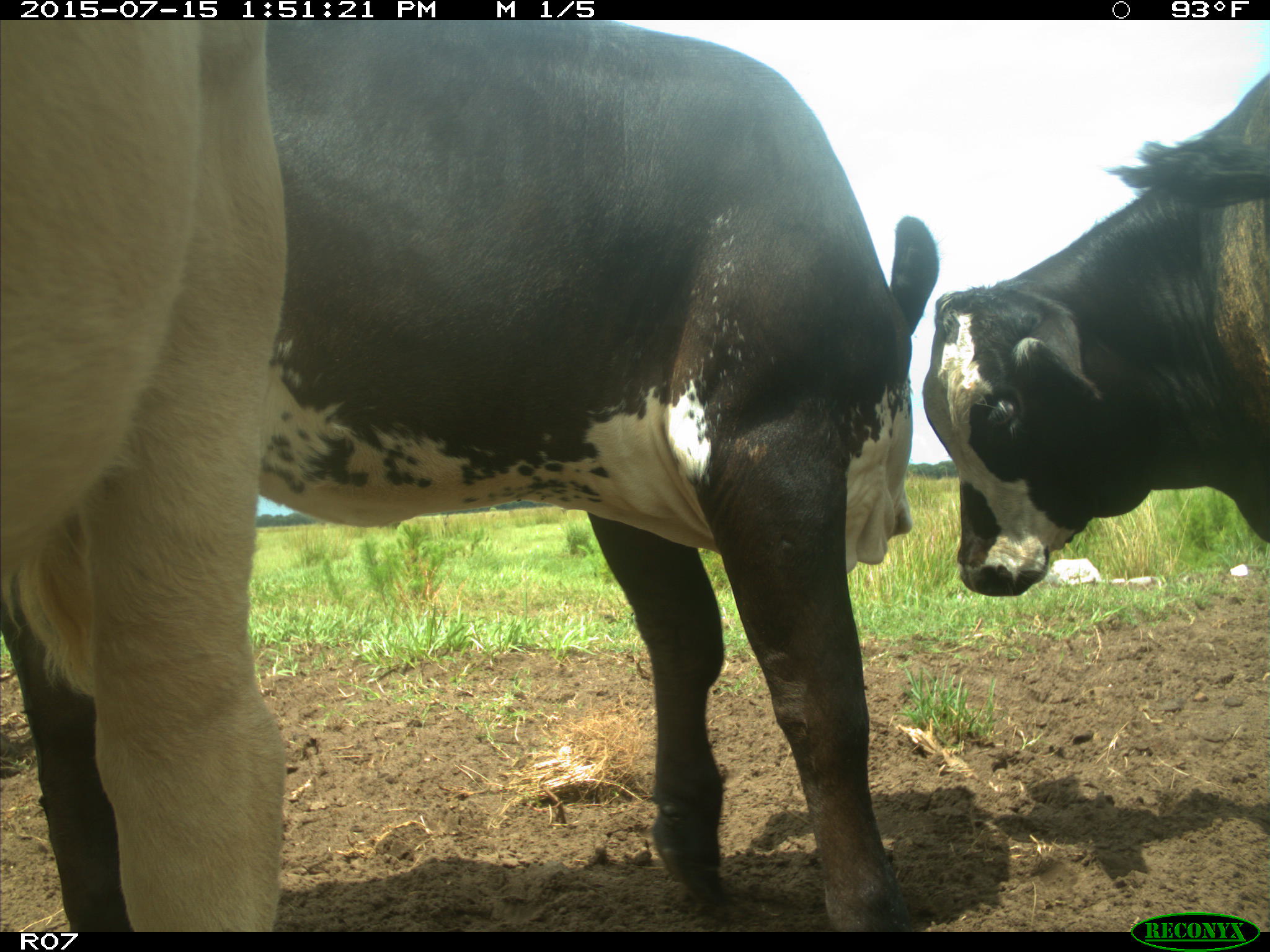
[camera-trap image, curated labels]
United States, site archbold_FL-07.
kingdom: Animalia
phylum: Chordata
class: Mammalia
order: Artiodactyla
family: Bovidae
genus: Bos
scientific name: Bos taurus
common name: domestic cow